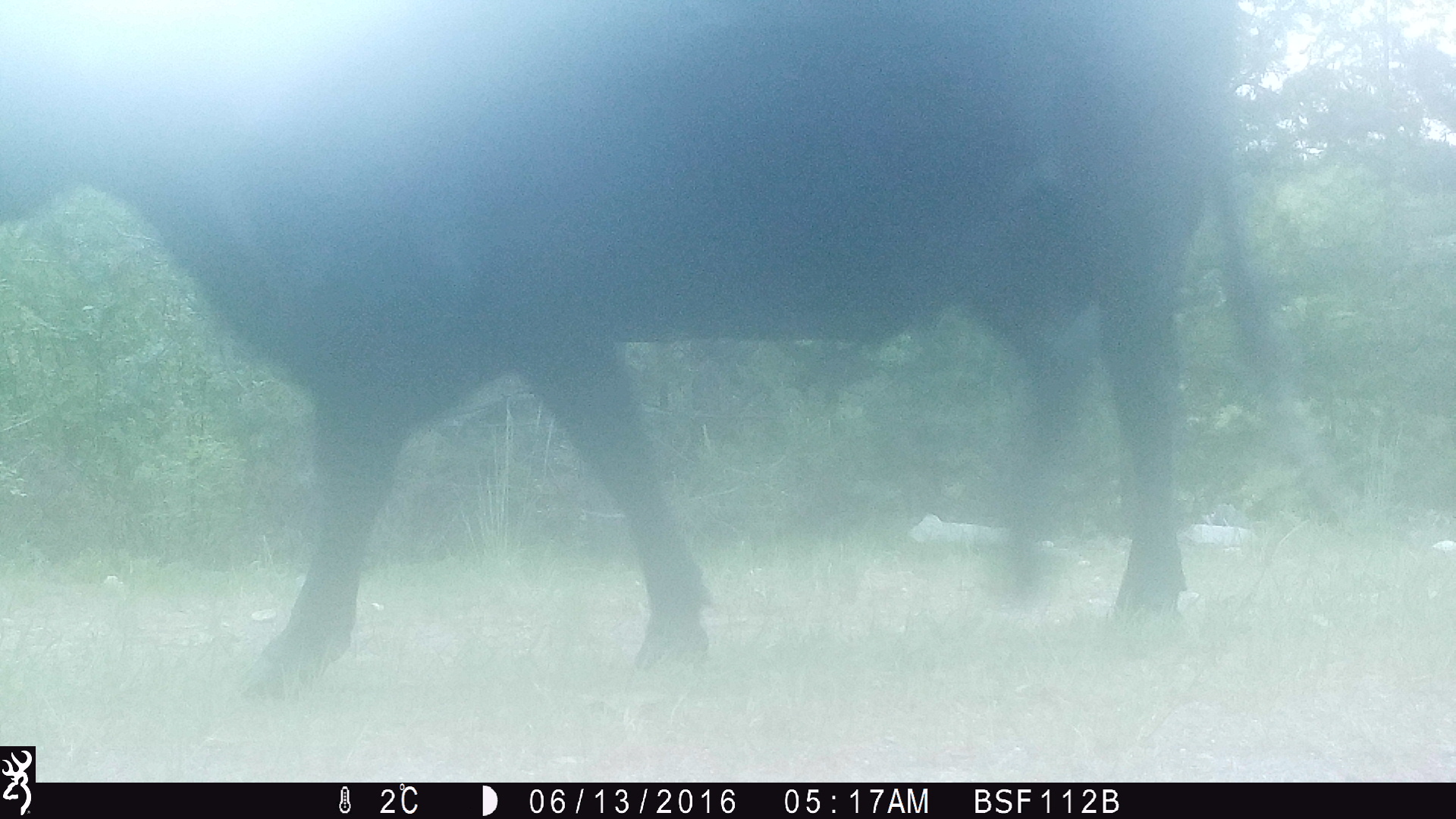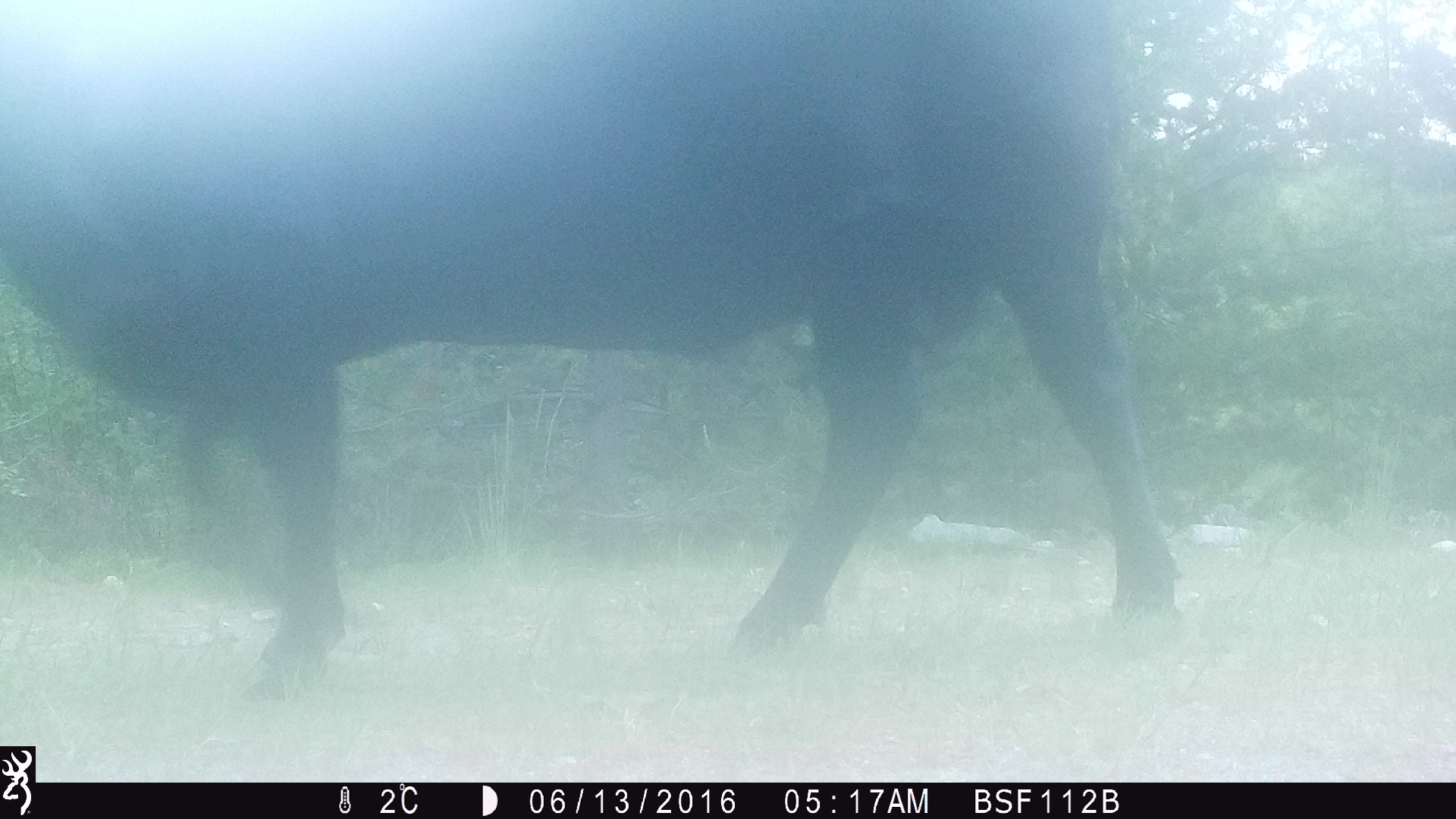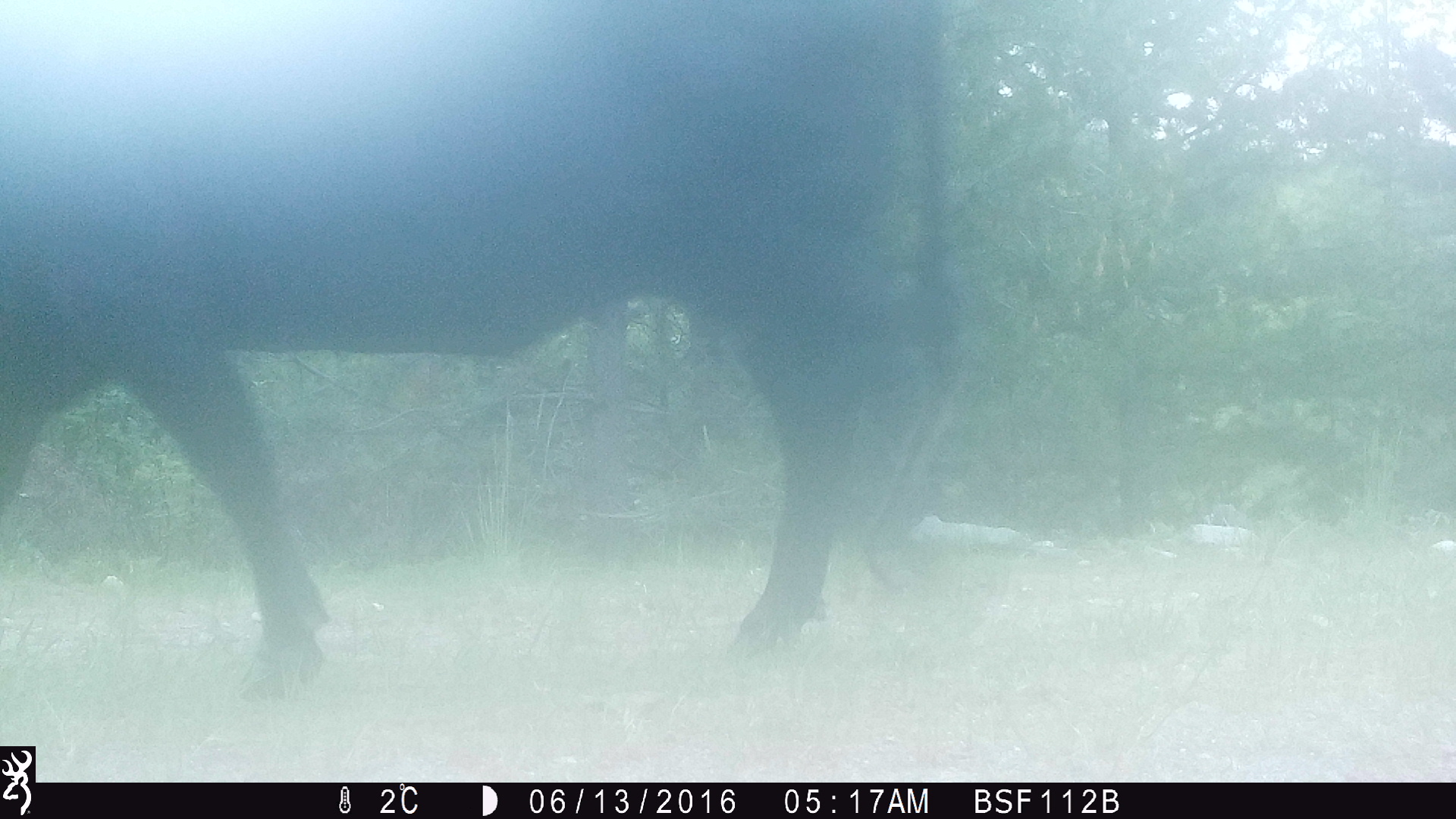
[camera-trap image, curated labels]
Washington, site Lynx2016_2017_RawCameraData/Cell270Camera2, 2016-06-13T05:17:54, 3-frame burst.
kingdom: Animalia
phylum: Chordata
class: Mammalia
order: Artiodactyla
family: Bovidae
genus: Bos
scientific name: Bos taurus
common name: domestic cattle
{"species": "domestic cattle (Bos taurus)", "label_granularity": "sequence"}